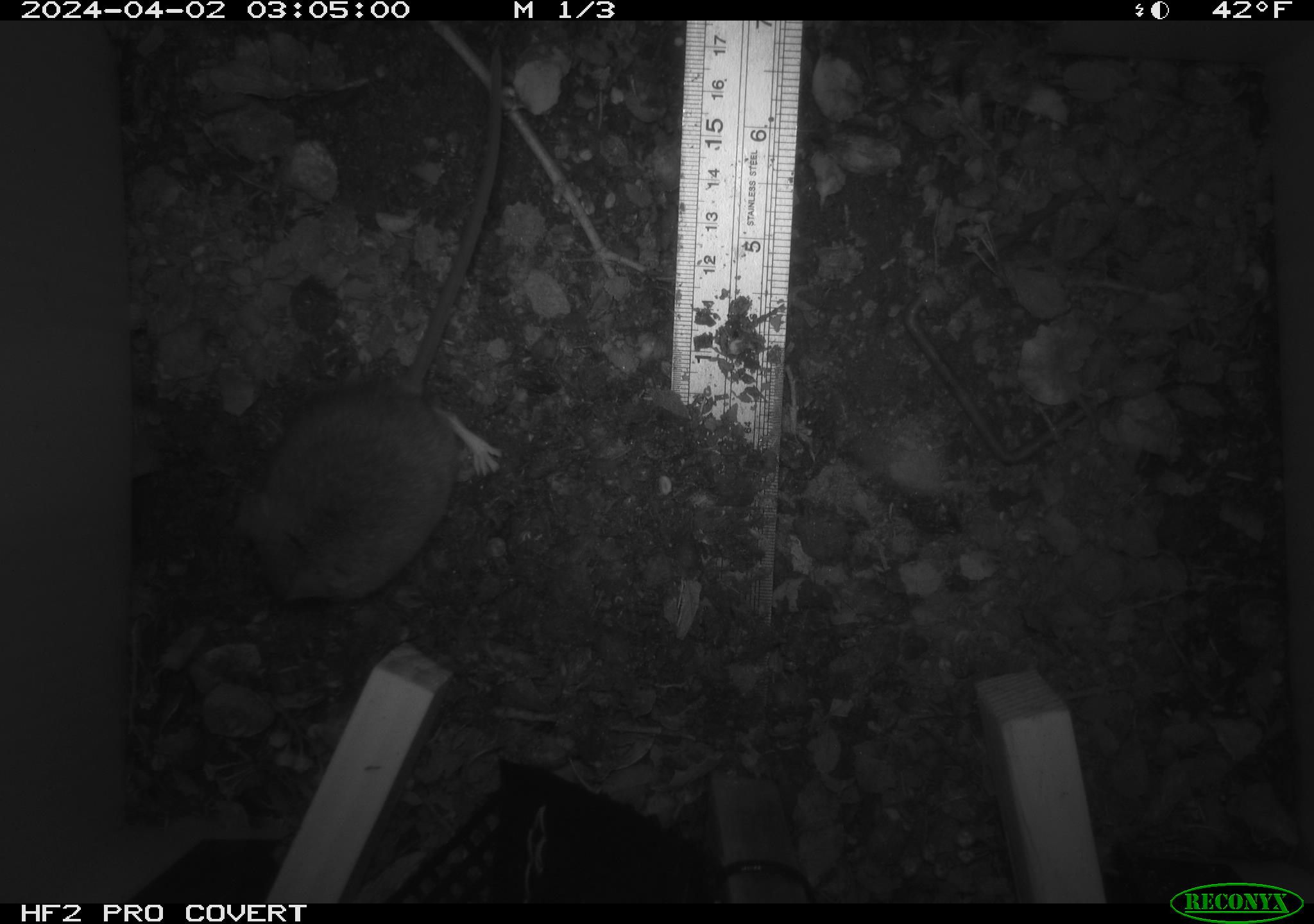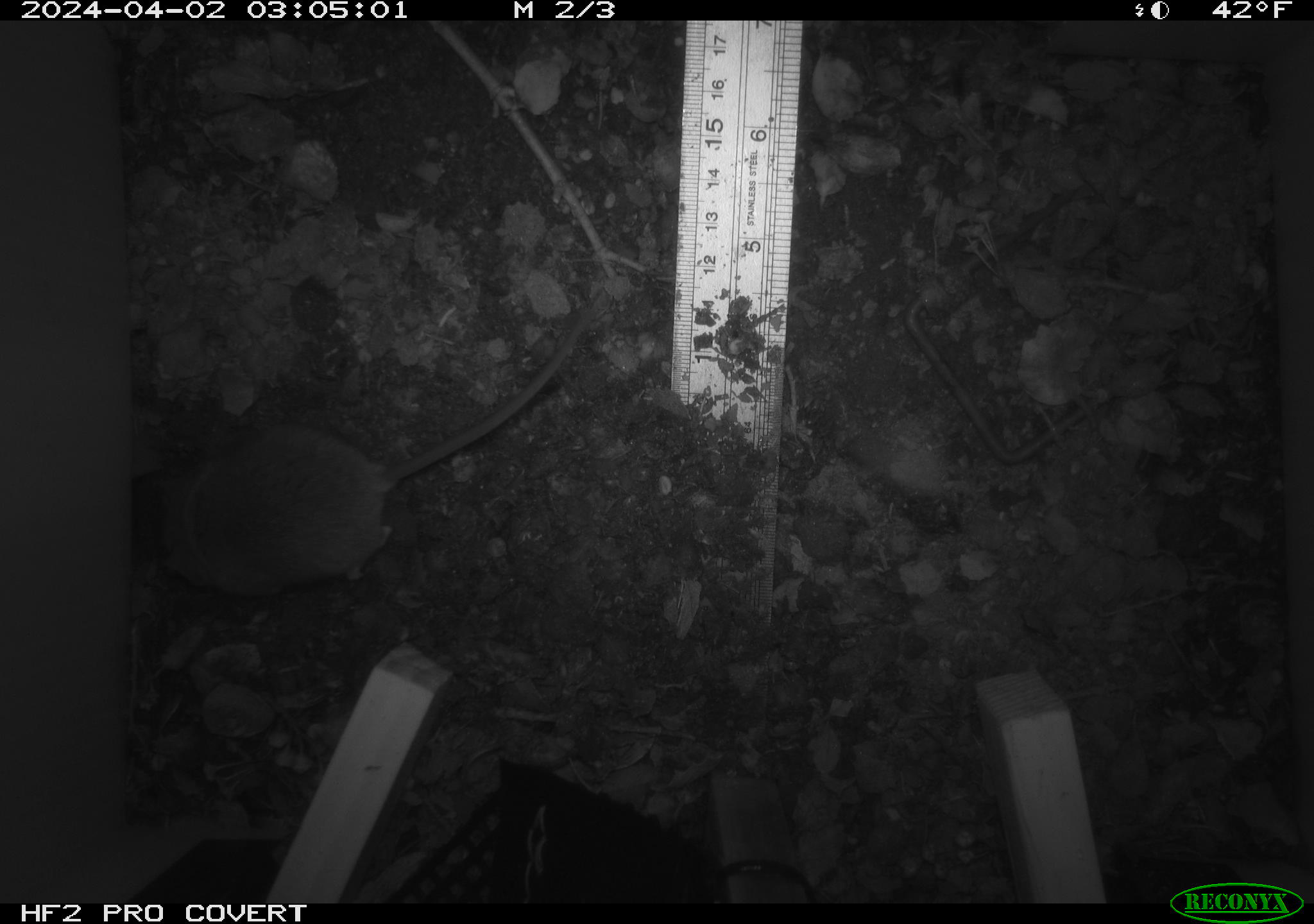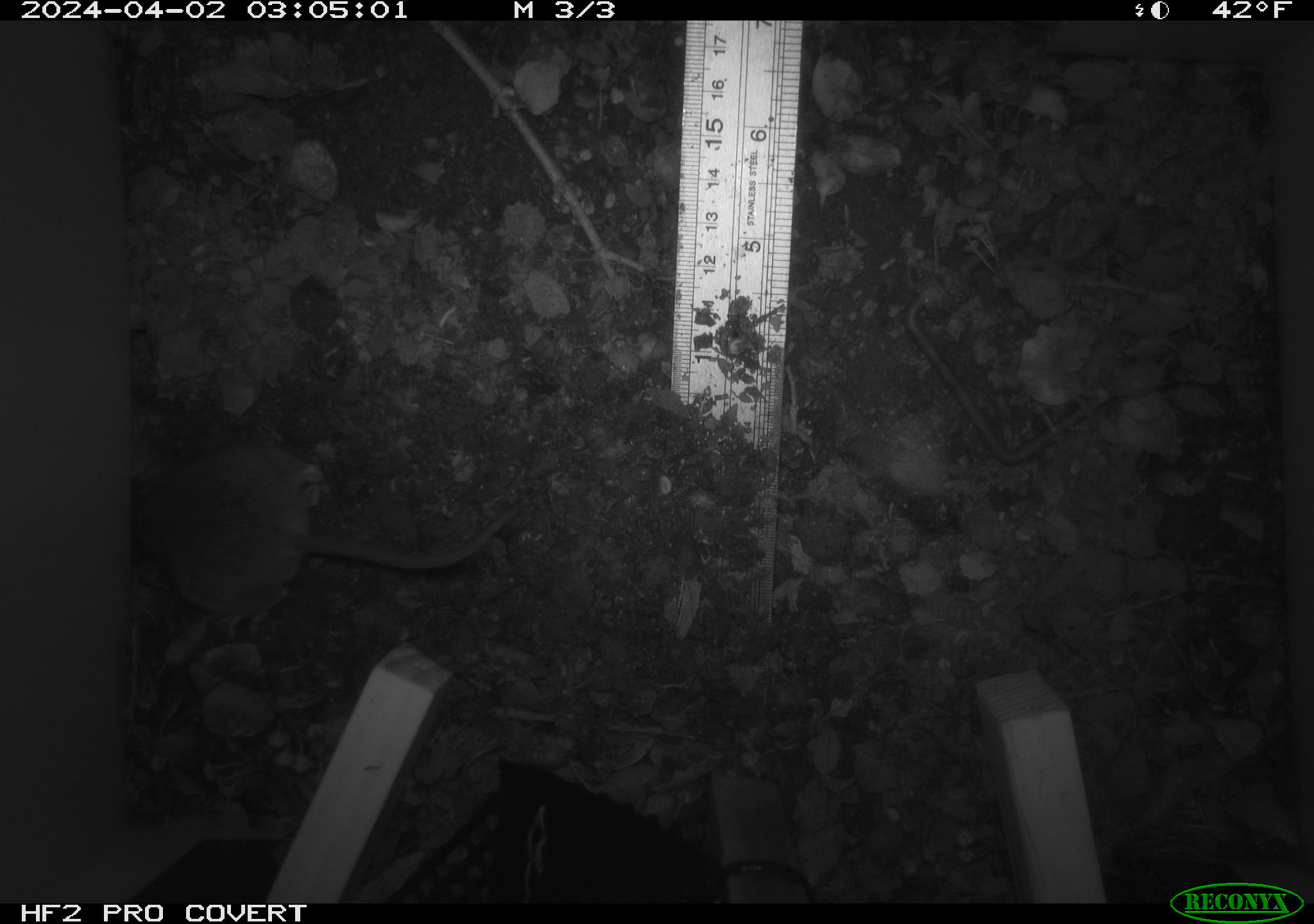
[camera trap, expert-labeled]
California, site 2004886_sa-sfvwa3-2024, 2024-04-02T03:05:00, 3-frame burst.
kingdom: Animalia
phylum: Chordata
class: Mammalia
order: Rodentia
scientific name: Rodentia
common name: mouse species